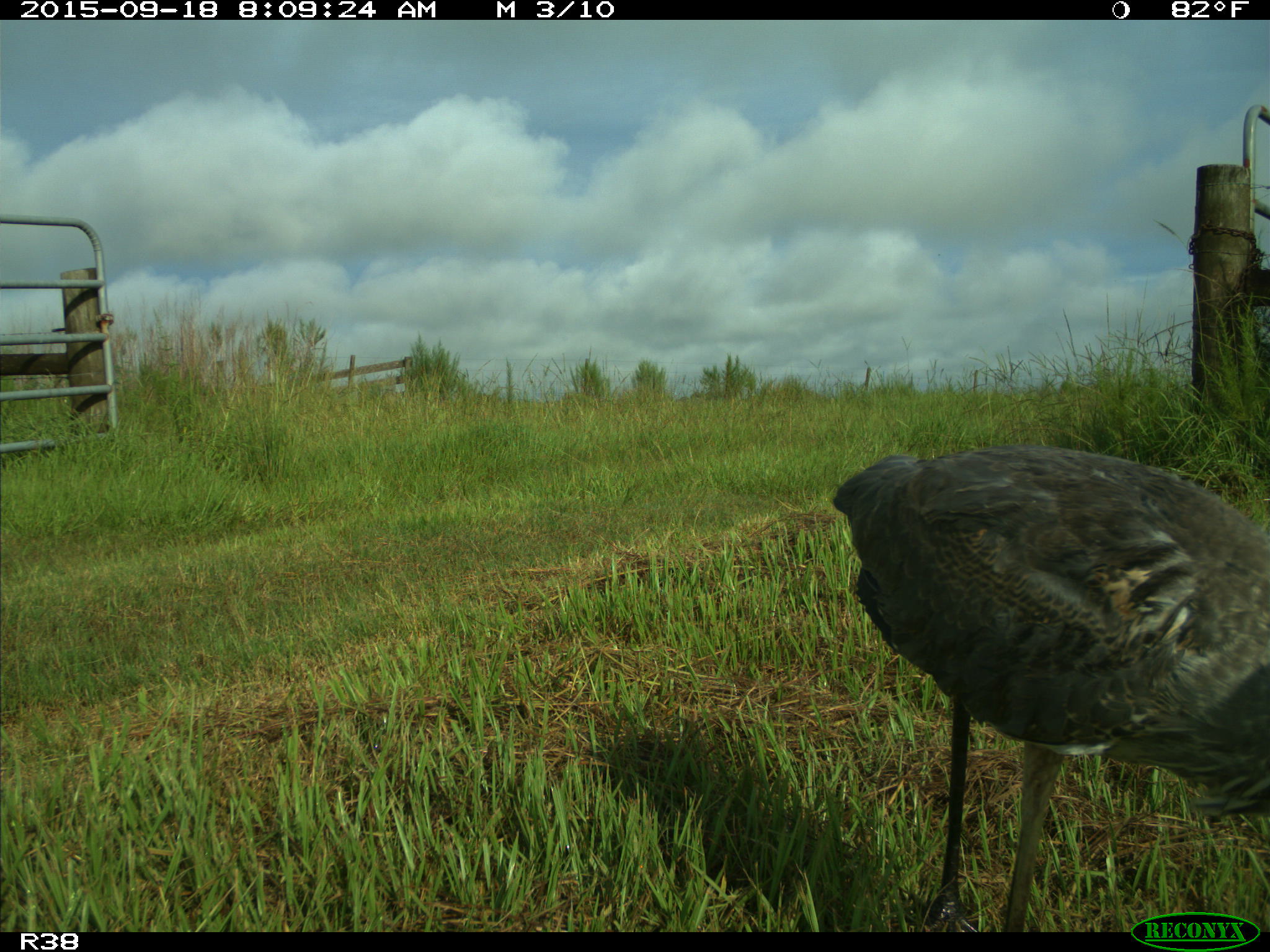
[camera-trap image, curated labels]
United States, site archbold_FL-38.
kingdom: Animalia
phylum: Chordata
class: Aves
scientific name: Aves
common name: birds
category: unidentified bird